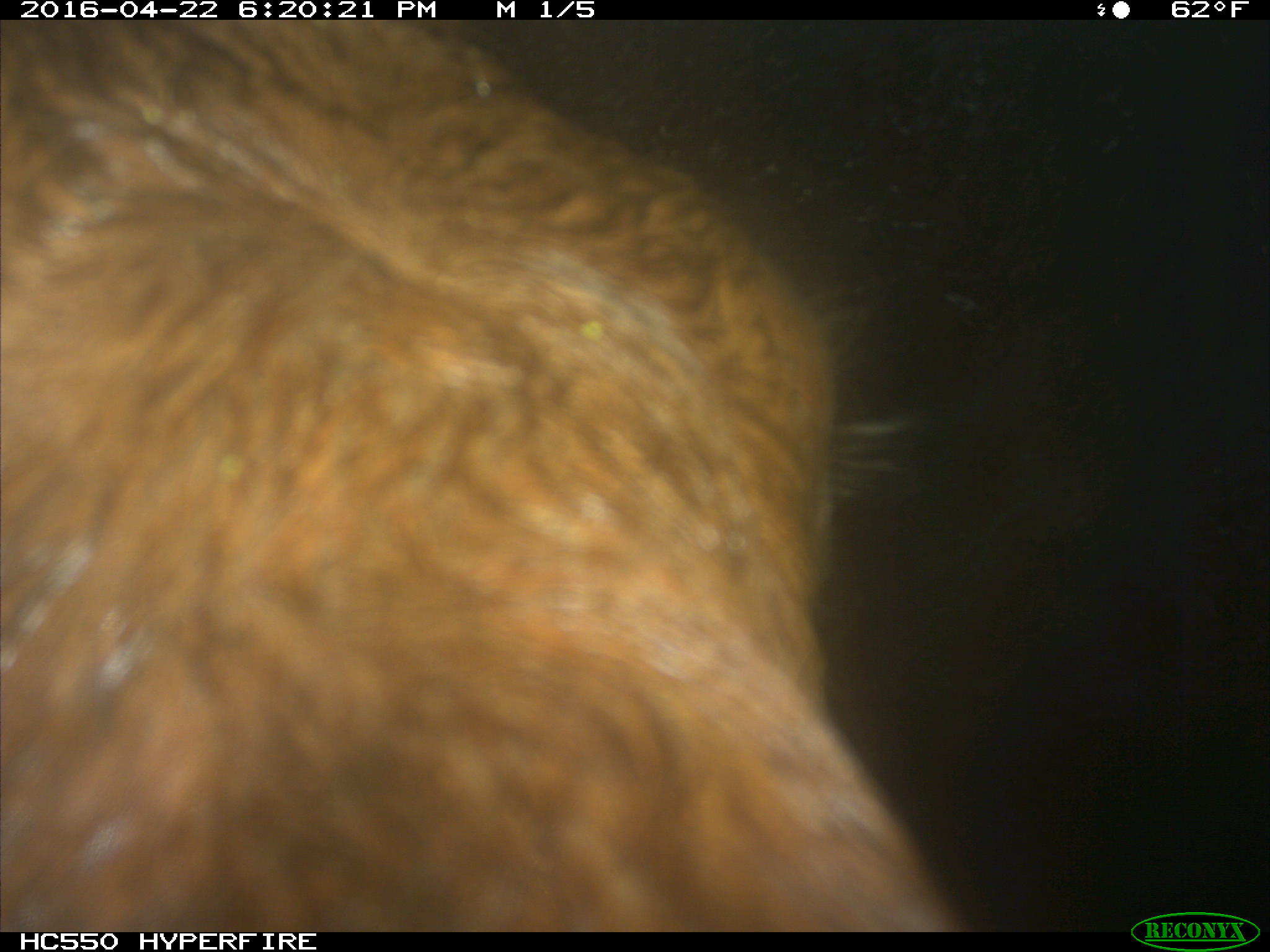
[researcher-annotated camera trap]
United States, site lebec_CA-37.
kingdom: Animalia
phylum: Chordata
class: Mammalia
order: Artiodactyla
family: Bovidae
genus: Bos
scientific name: Bos taurus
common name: domestic cow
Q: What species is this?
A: Bos taurus (domestic cow).